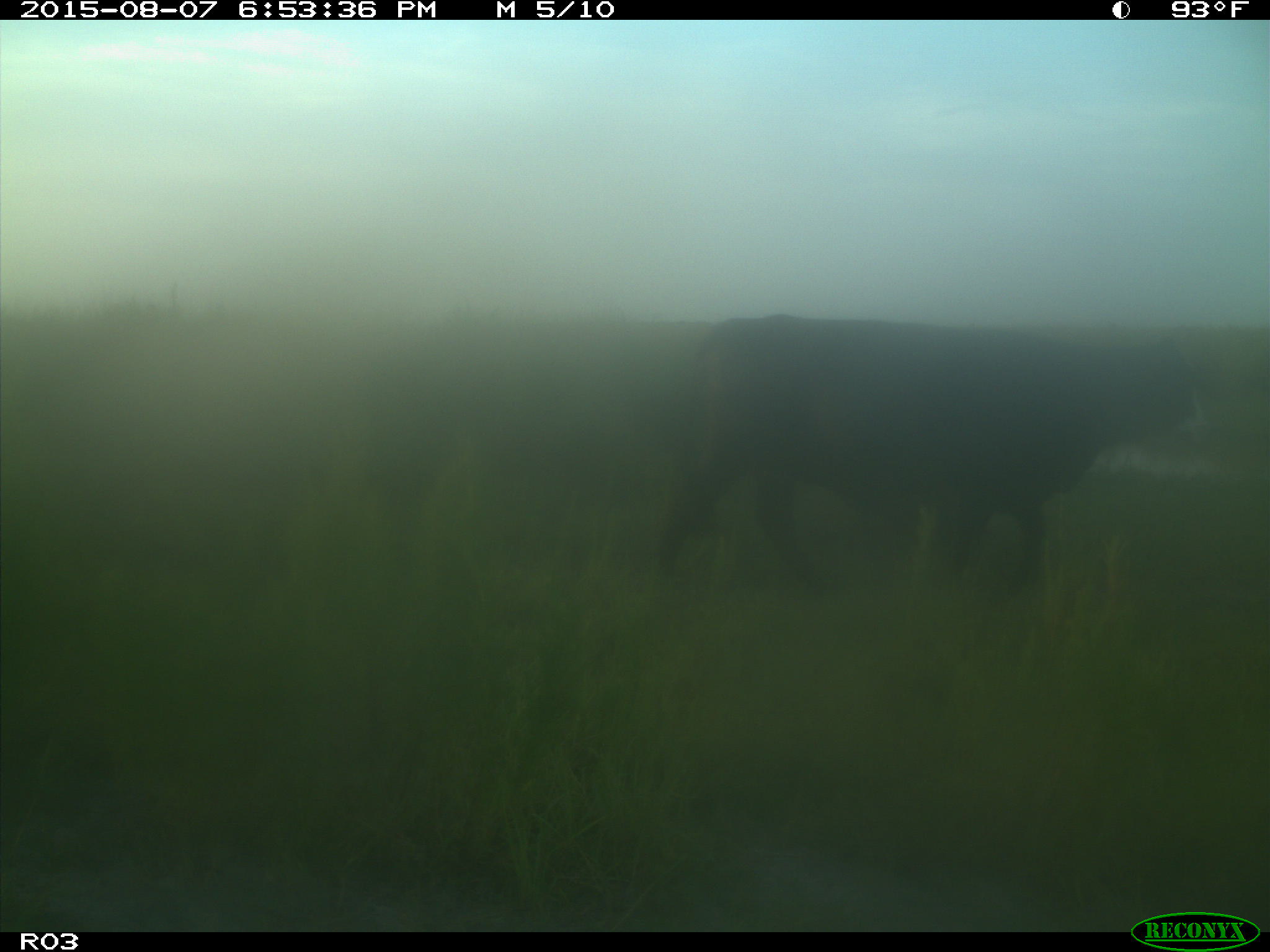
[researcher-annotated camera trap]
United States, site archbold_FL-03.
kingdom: Animalia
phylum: Chordata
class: Mammalia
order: Artiodactyla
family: Bovidae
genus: Bos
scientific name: Bos taurus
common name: domestic cow